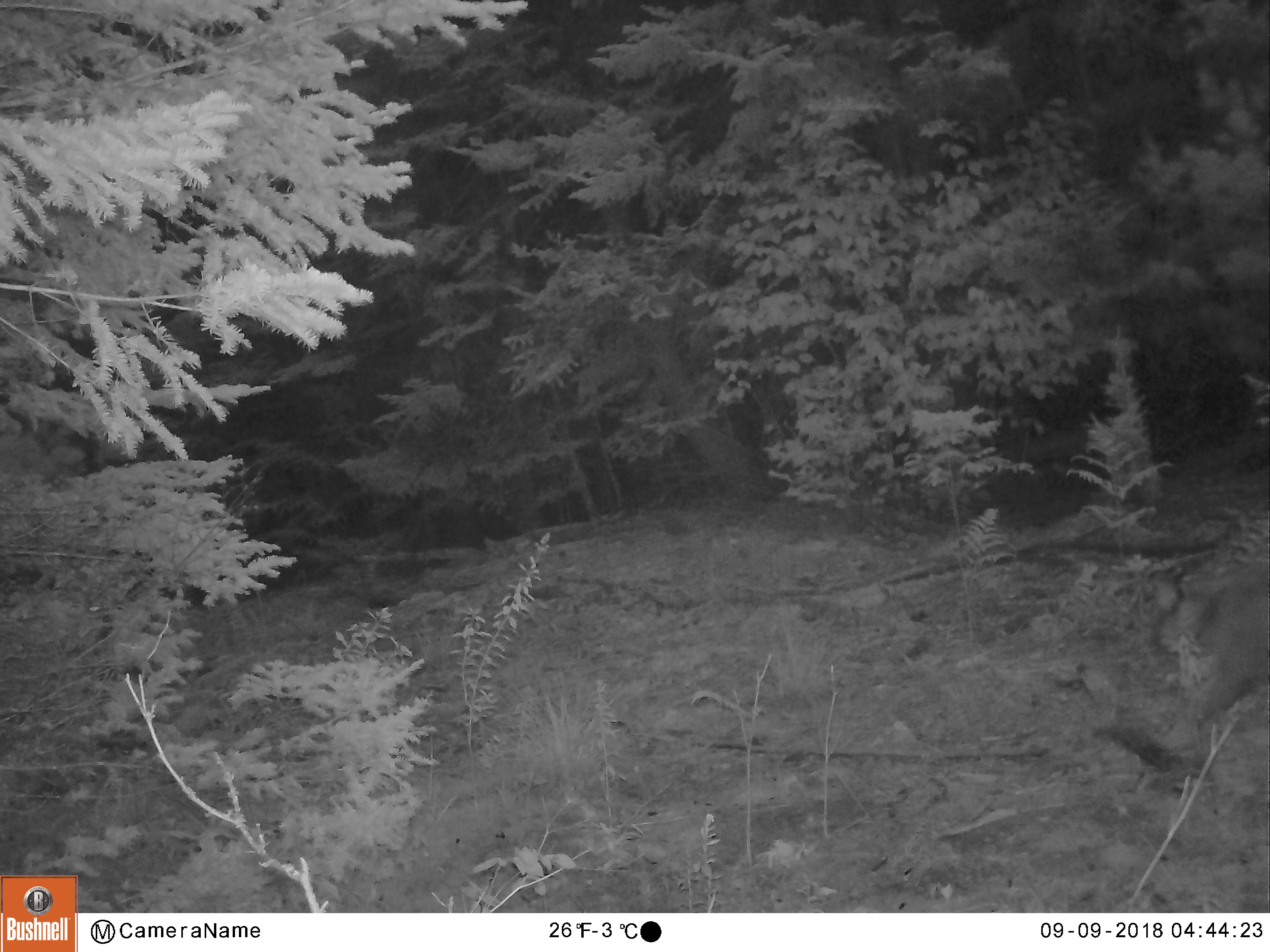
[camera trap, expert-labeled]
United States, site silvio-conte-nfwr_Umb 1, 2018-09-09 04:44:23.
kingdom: Animalia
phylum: Chordata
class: Mammalia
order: Carnivora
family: Felidae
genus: Lynx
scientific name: Lynx rufus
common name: bobcat